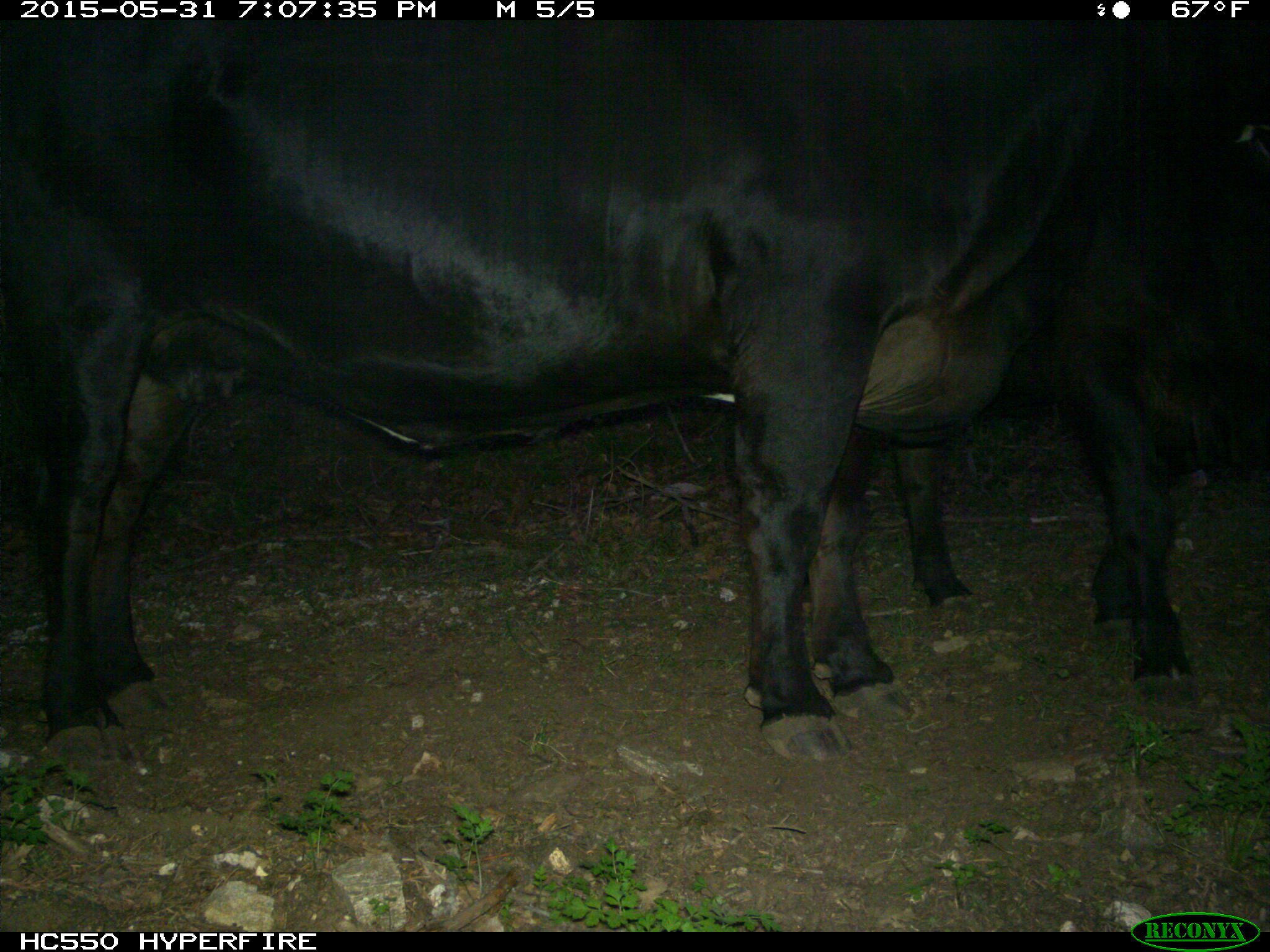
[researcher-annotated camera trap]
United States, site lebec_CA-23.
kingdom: Animalia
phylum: Chordata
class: Mammalia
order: Artiodactyla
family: Bovidae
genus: Bos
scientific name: Bos taurus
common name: domestic cow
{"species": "Bos taurus (domestic cow)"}